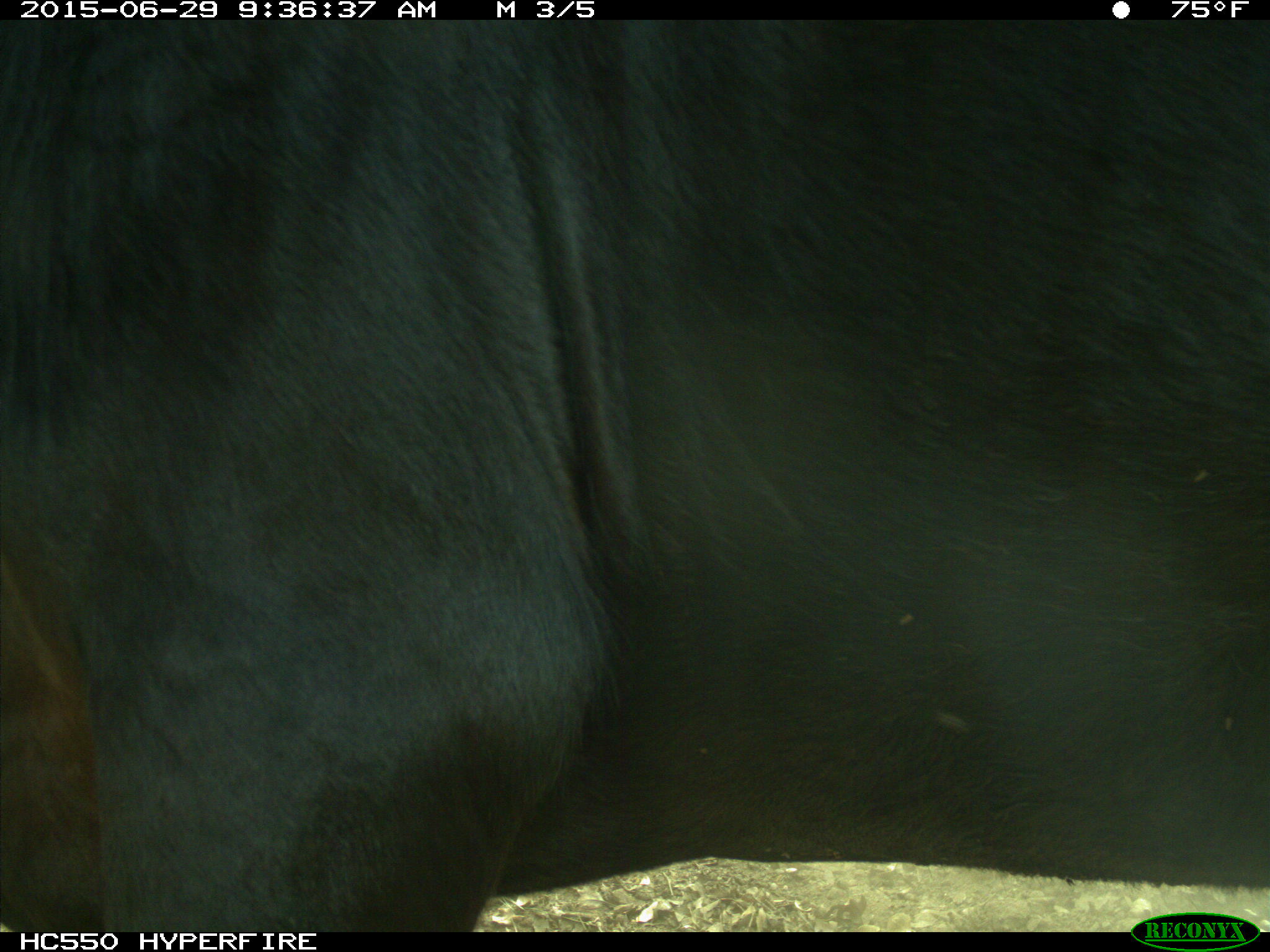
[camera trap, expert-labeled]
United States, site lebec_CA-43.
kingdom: Animalia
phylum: Chordata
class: Mammalia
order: Artiodactyla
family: Bovidae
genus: Bos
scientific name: Bos taurus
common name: domestic cow